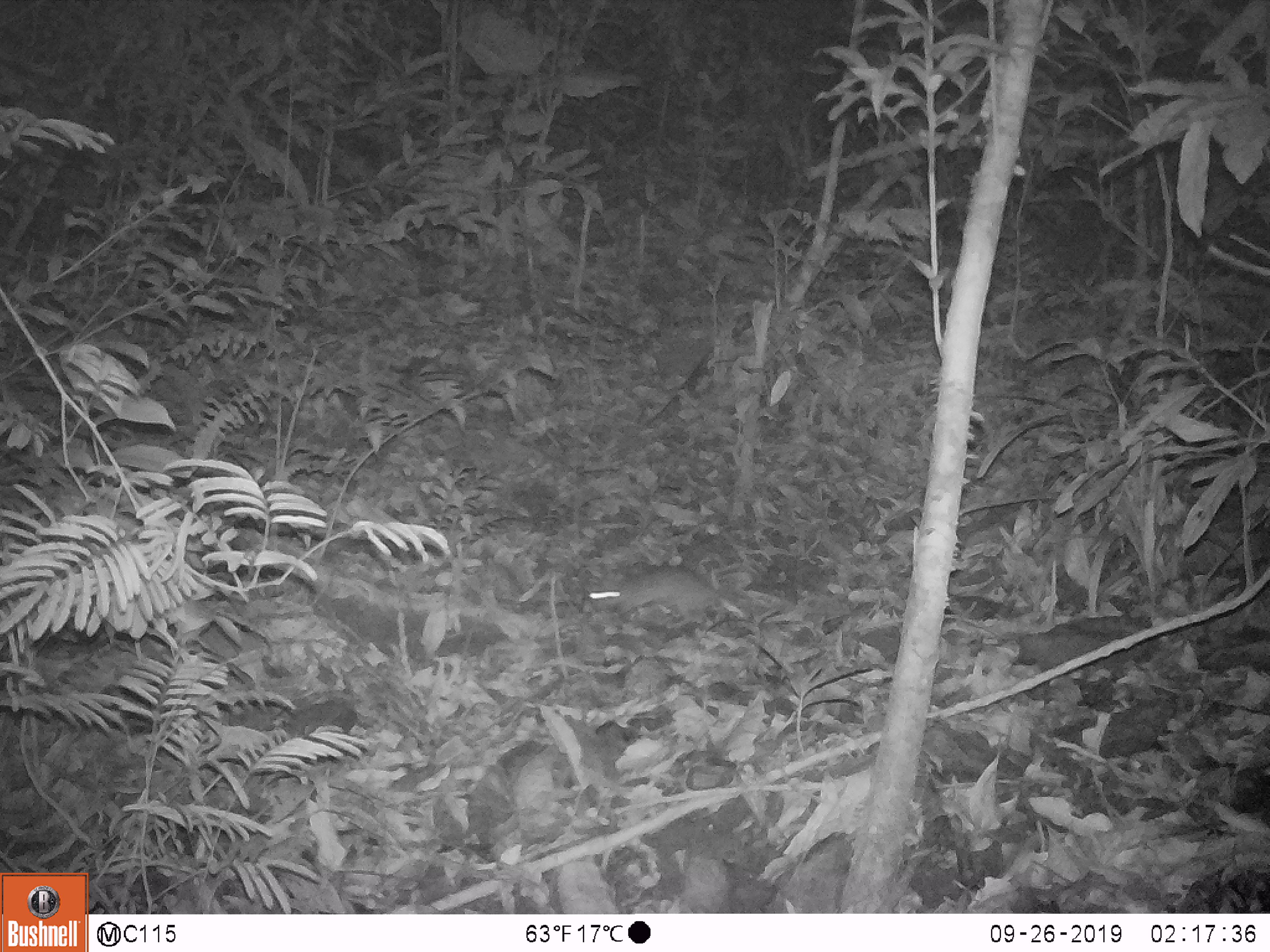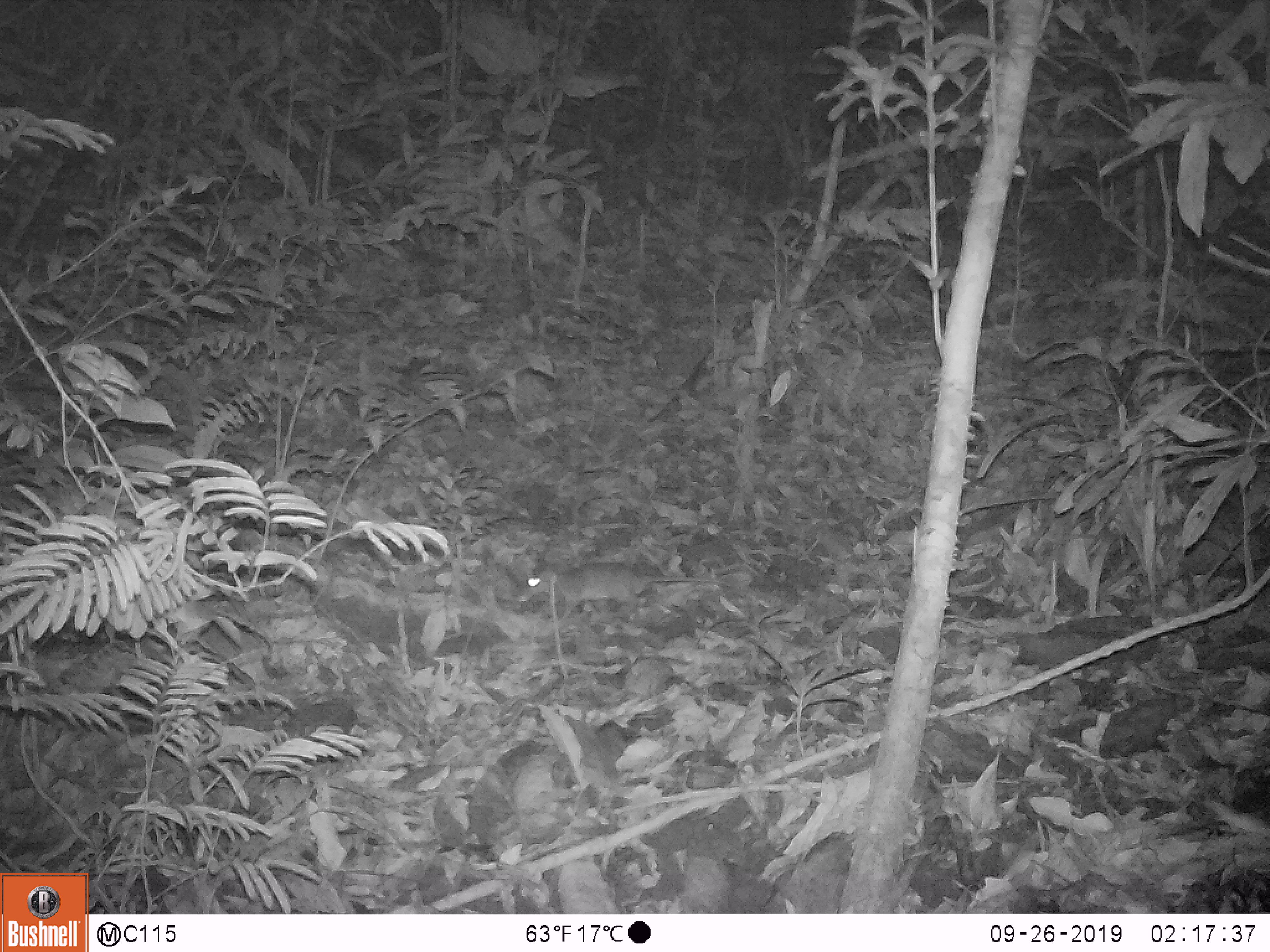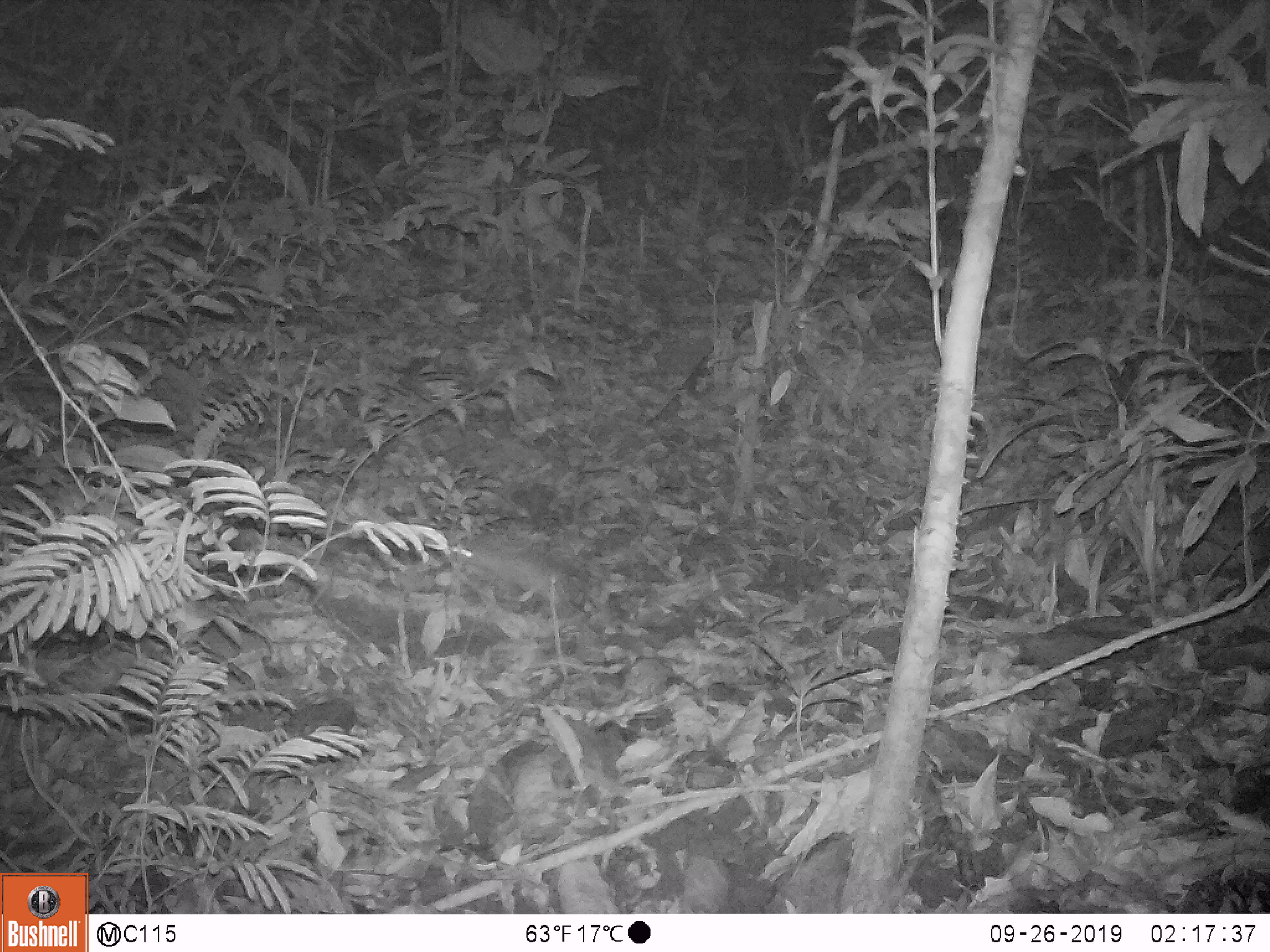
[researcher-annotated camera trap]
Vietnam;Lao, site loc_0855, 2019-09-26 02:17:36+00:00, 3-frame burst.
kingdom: Animalia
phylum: Chordata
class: Mammalia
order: Rodentia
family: Muridae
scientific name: Muridae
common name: old-world mice and rats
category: unidentified murid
Unidentified murid (old-world mice and rats) (Muridae). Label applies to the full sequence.